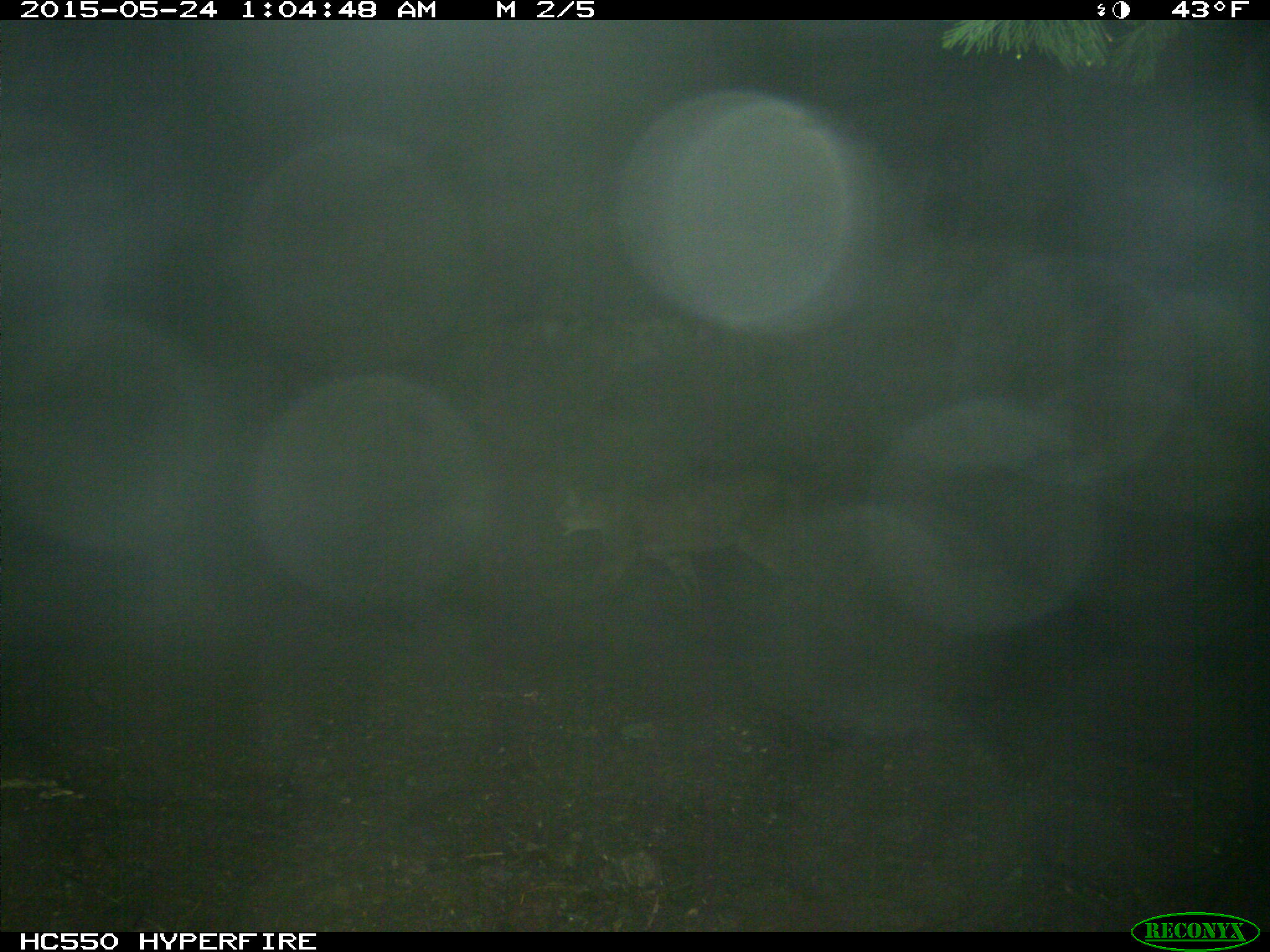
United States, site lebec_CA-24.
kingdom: Animalia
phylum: Chordata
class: Mammalia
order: Carnivora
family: Felidae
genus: Puma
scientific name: Puma concolor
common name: mountain lion